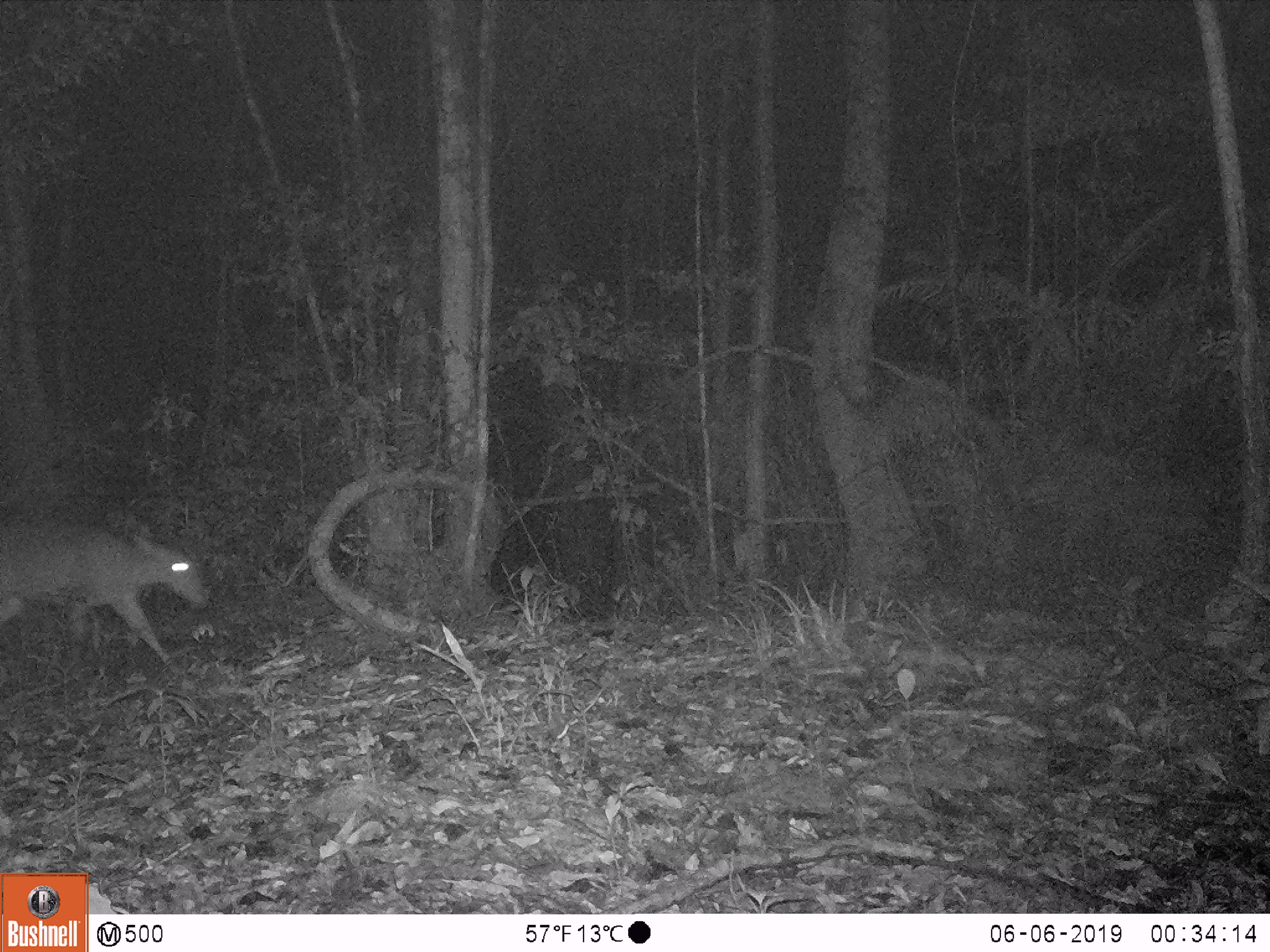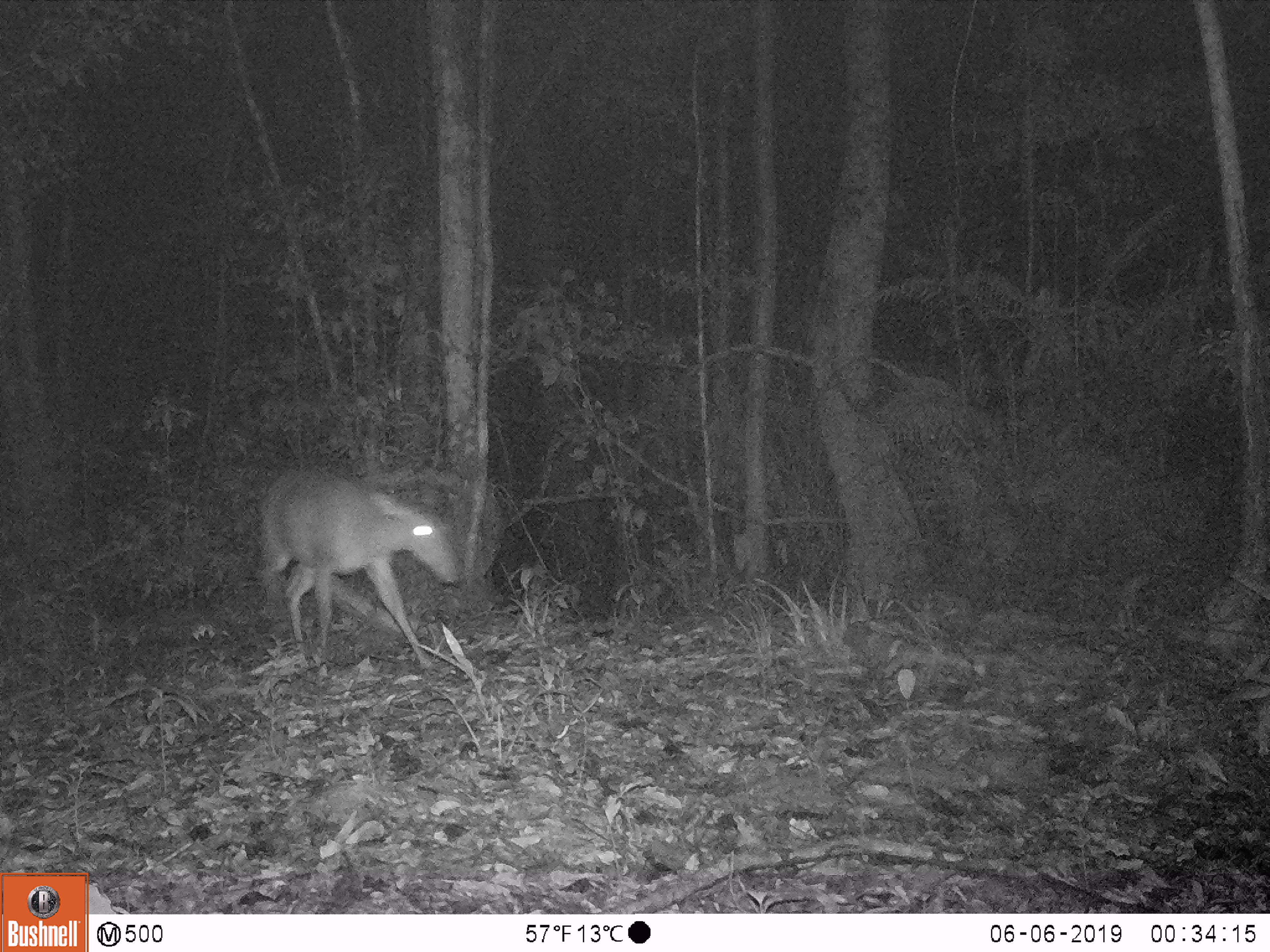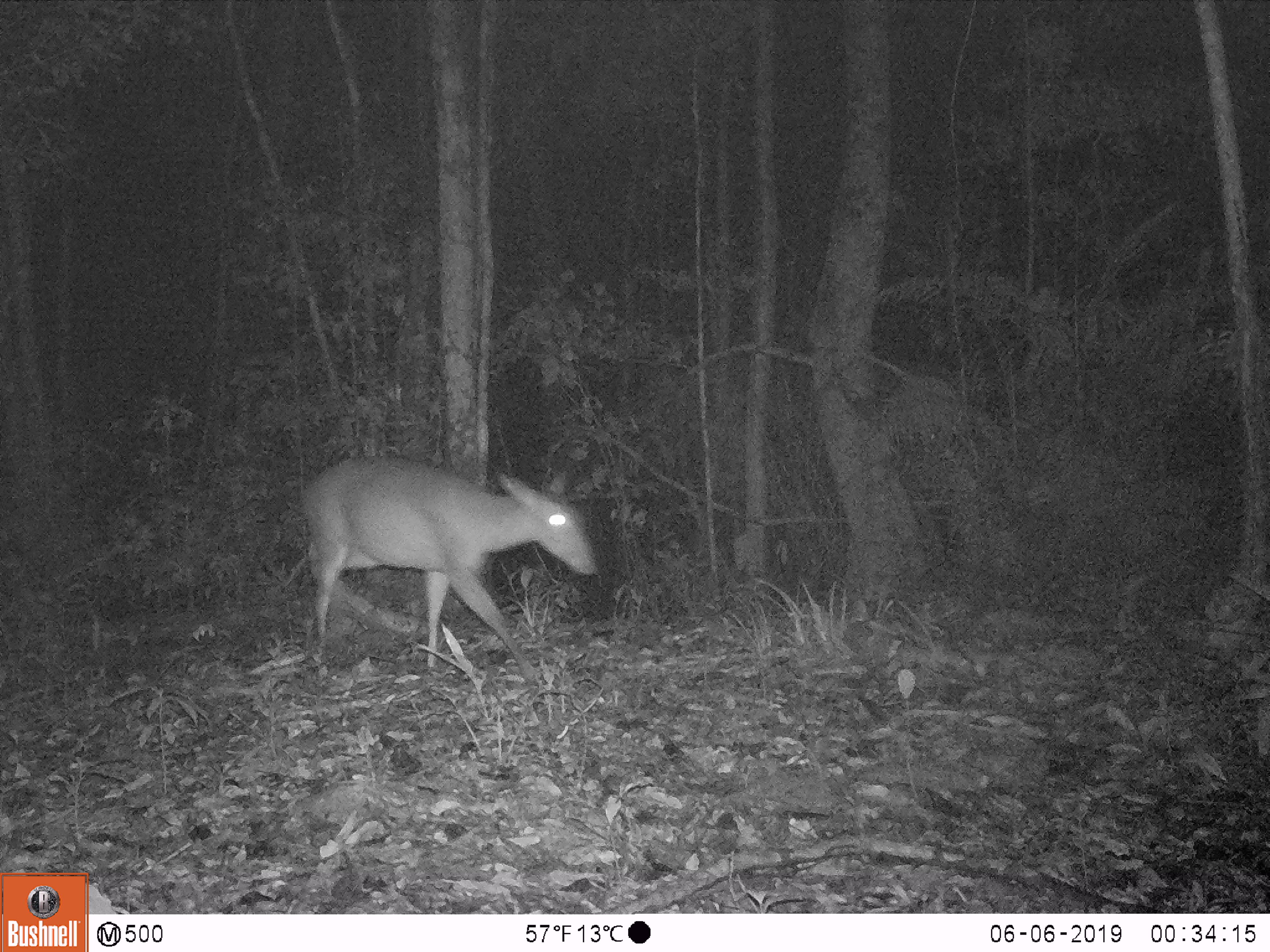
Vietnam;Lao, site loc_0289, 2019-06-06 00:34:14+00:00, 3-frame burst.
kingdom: Animalia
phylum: Chordata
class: Mammalia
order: Artiodactyla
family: Cervidae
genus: Muntiacus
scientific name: Muntiacus vuquangensis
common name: large-antlered muntjac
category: large antlered muntjac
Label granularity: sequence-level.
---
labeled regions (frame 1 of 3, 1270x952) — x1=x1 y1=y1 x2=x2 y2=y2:
large antlered muntjac: x1=0 y1=515 x2=213 y2=659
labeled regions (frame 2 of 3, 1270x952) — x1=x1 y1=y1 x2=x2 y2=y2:
large antlered muntjac: x1=256 y1=462 x2=465 y2=670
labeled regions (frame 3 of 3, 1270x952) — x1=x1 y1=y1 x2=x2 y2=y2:
large antlered muntjac: x1=293 y1=454 x2=599 y2=687